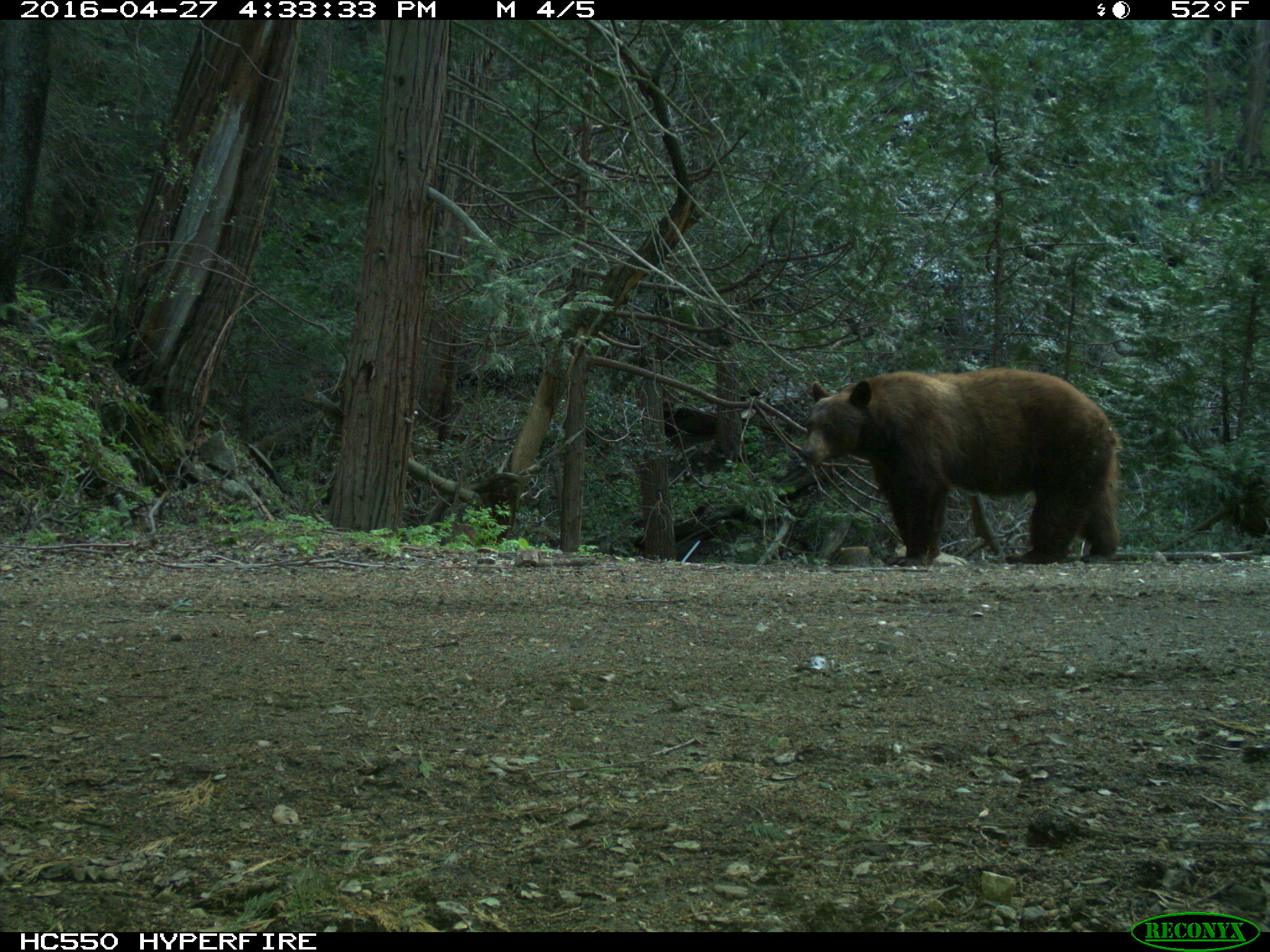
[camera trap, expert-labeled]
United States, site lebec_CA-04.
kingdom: Animalia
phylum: Chordata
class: Mammalia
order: Carnivora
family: Ursidae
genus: Ursus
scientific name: Ursus americanus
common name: american black bear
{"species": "Ursus americanus (american black bear)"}